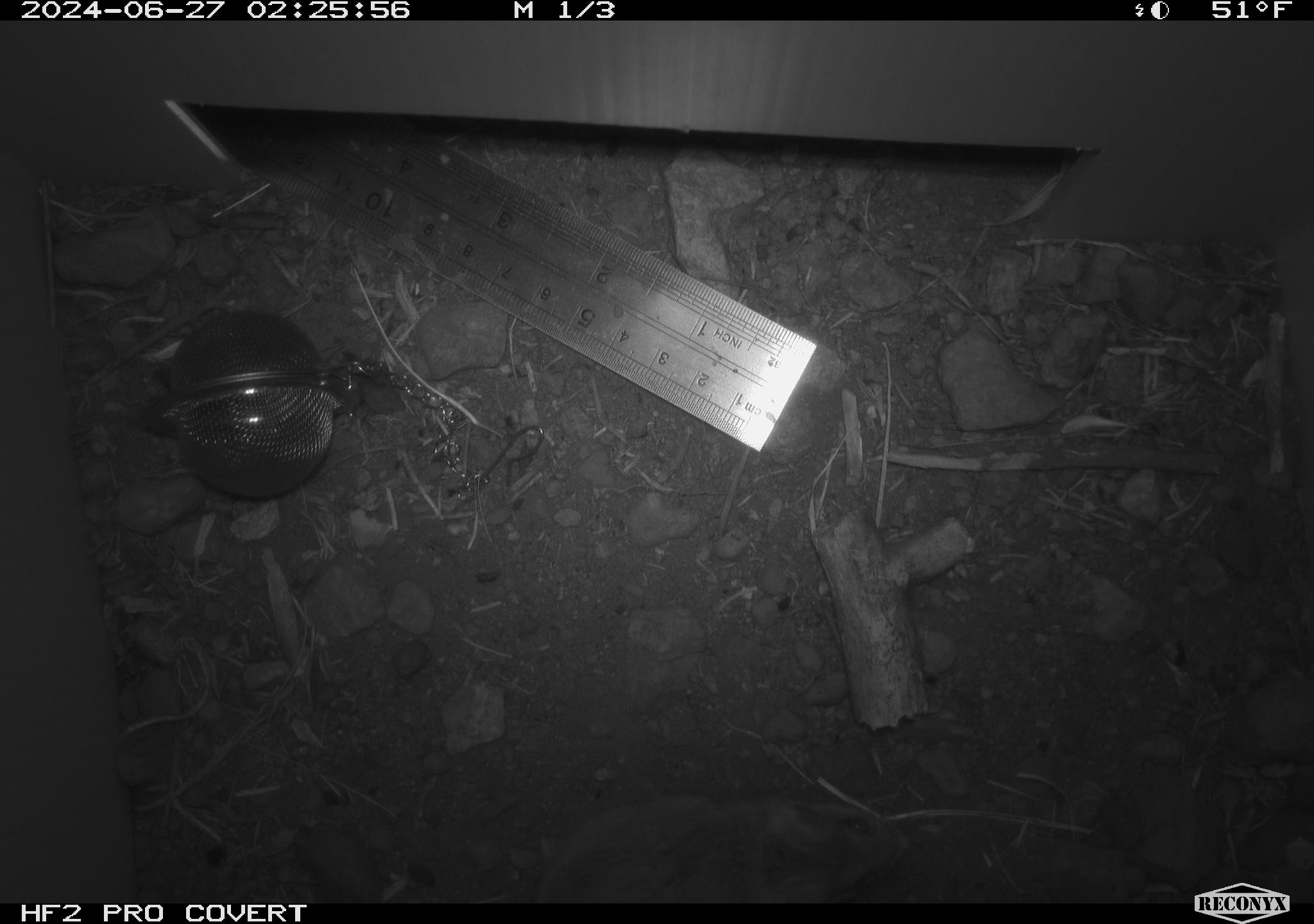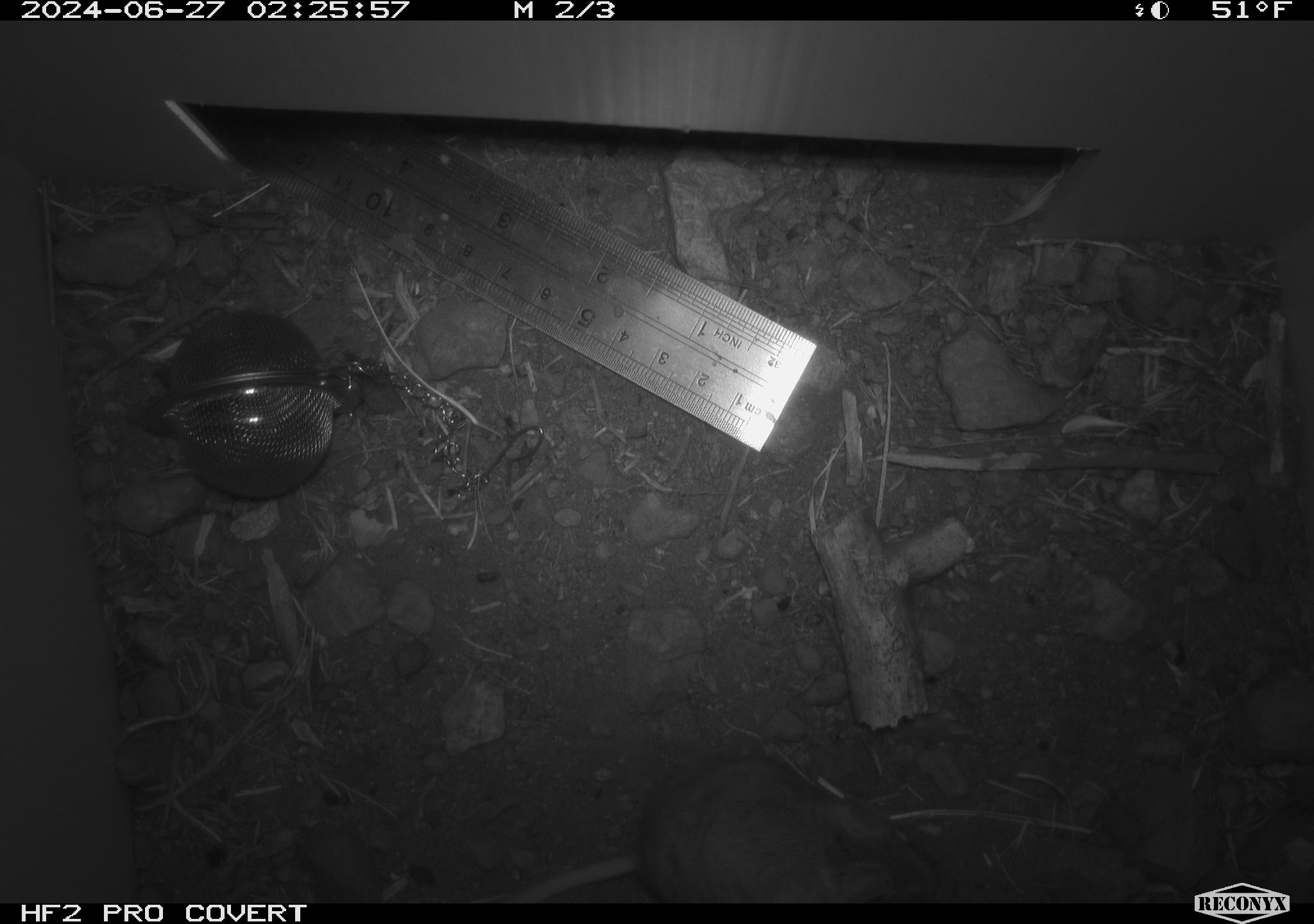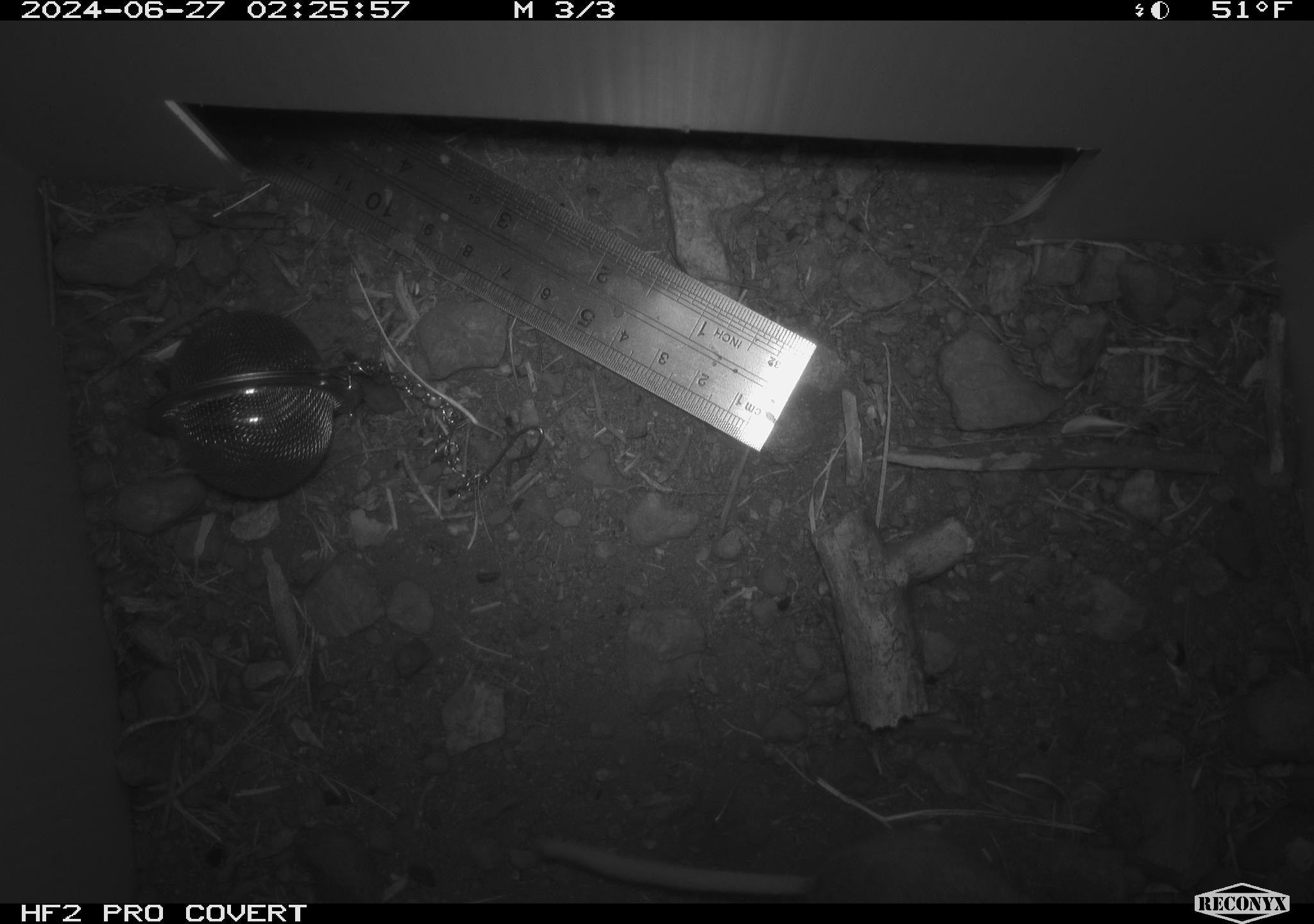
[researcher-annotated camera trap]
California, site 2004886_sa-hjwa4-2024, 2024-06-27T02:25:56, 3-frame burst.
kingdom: Animalia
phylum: Chordata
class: Mammalia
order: Rodentia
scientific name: Rodentia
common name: rodent